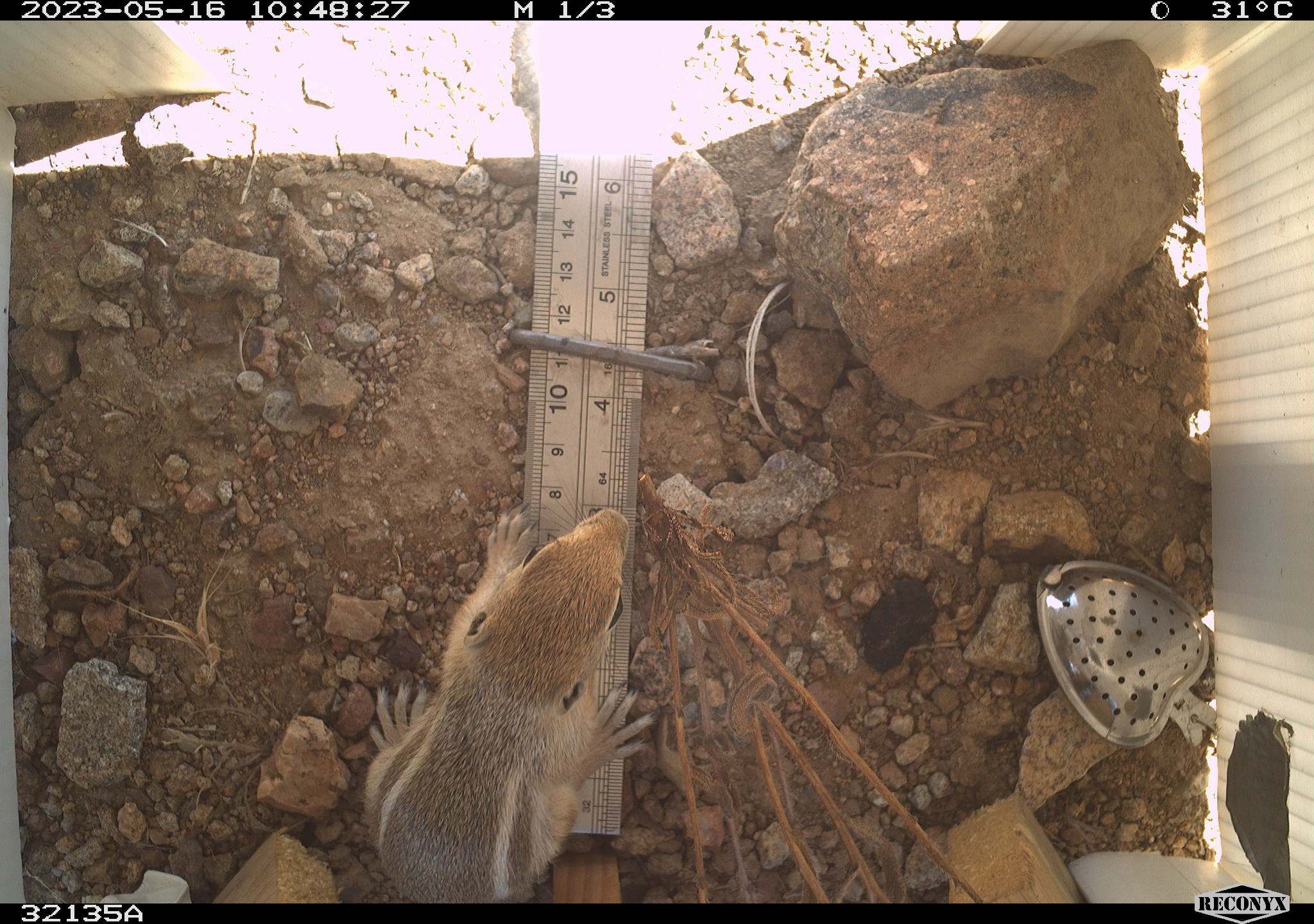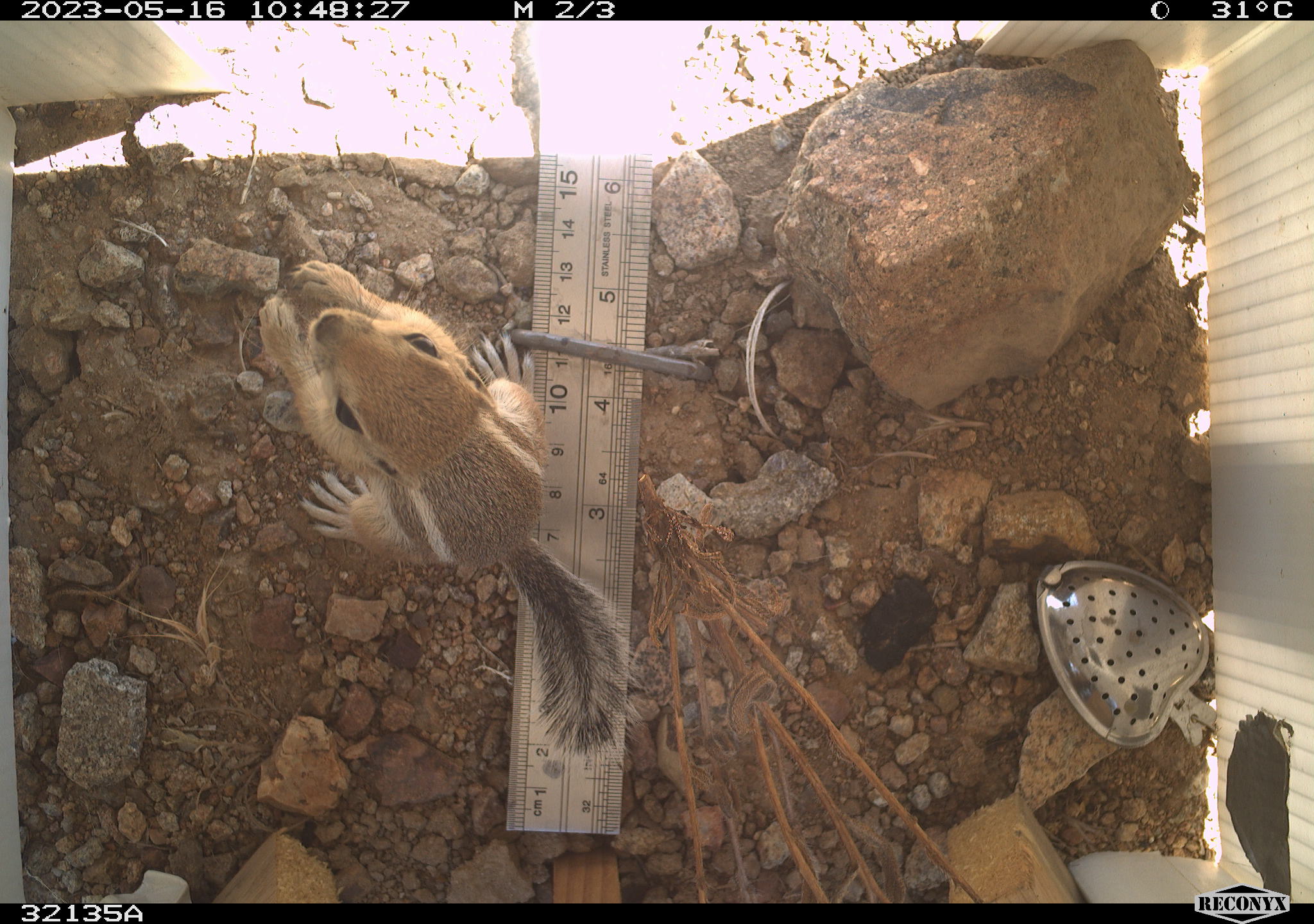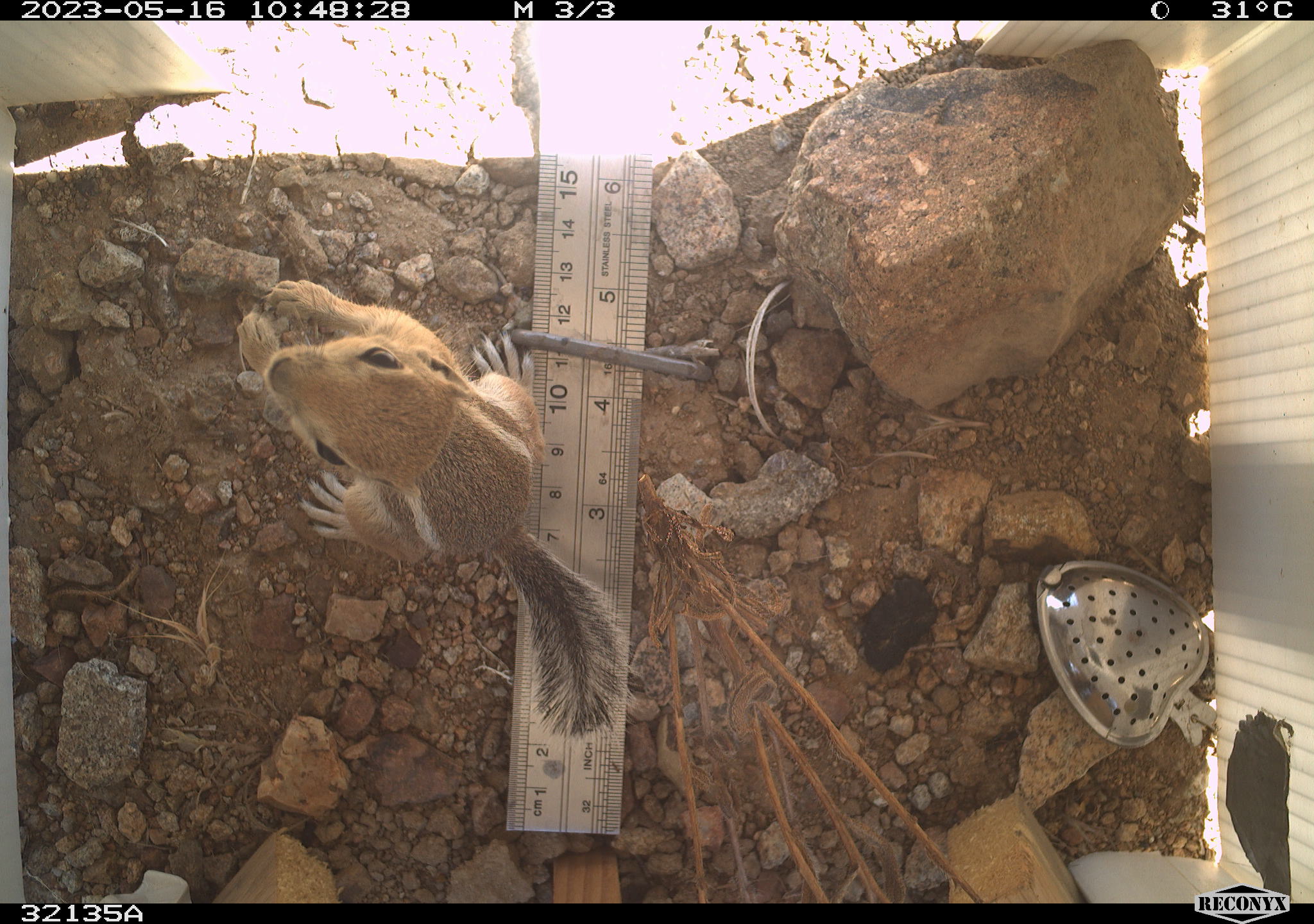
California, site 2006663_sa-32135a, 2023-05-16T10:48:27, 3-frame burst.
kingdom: Animalia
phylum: Chordata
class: Mammalia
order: Rodentia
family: Sciuridae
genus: Ammospermophilus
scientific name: Ammospermophilus leucurus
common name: white-tailed antelope squirrel